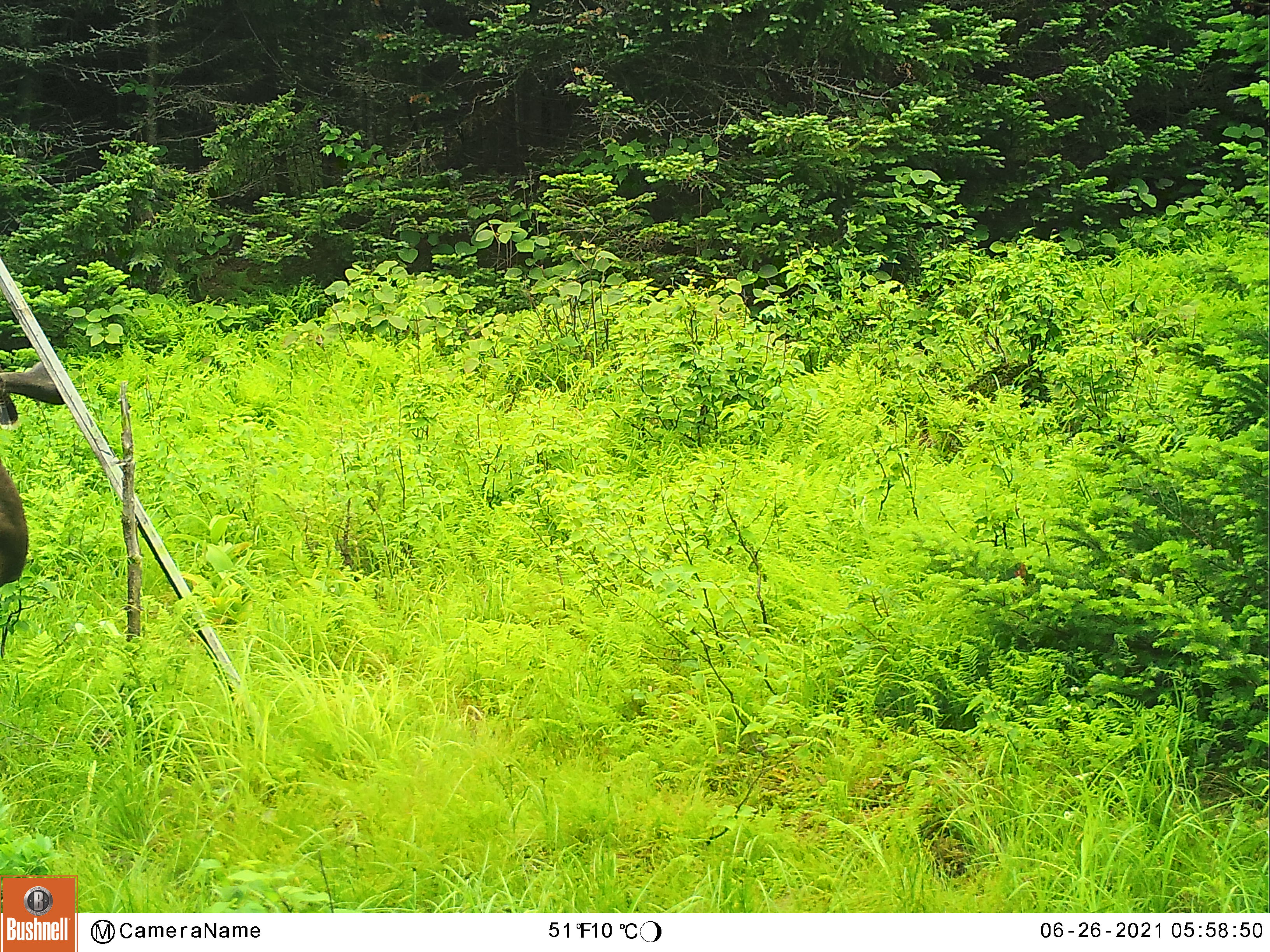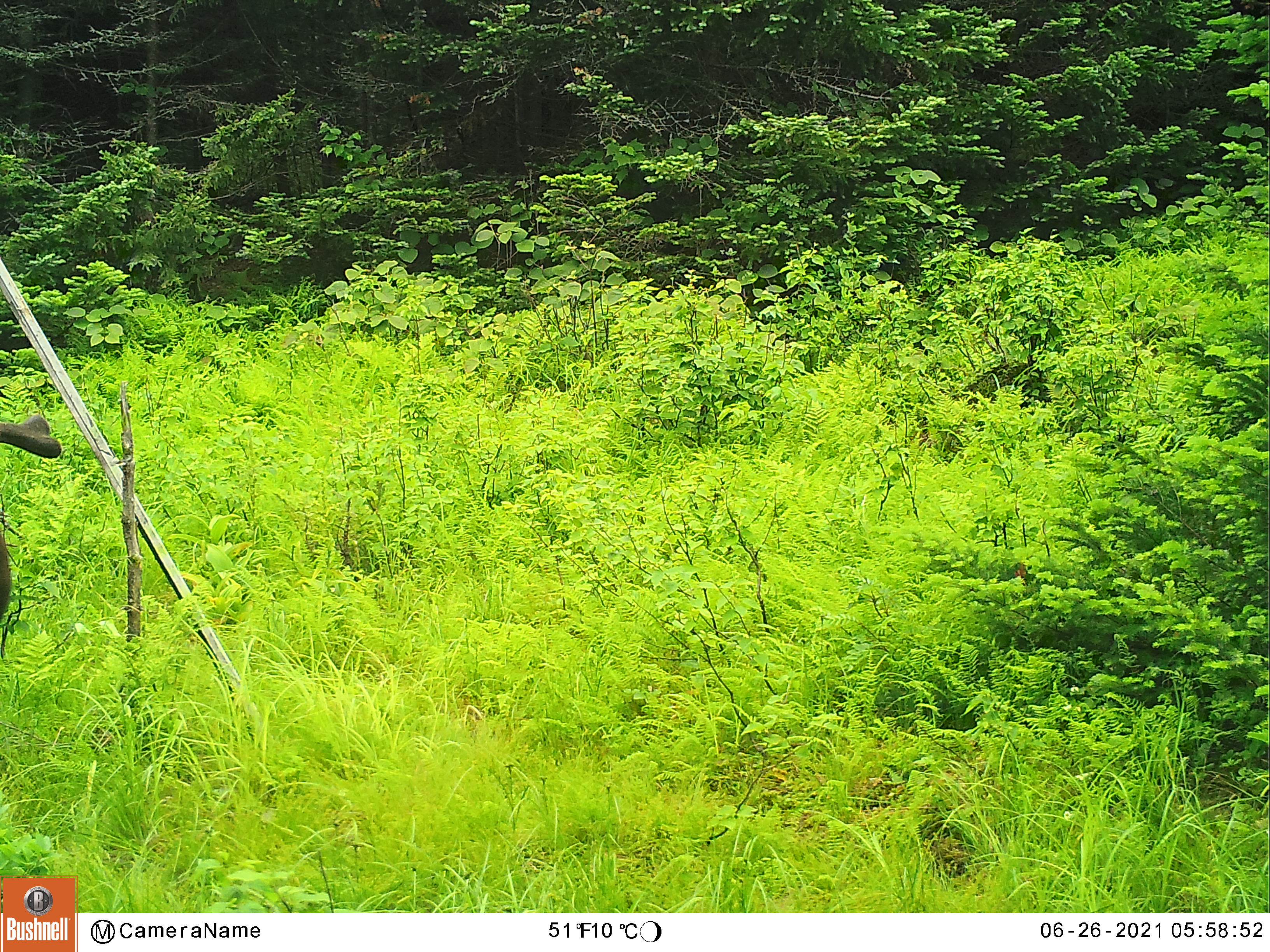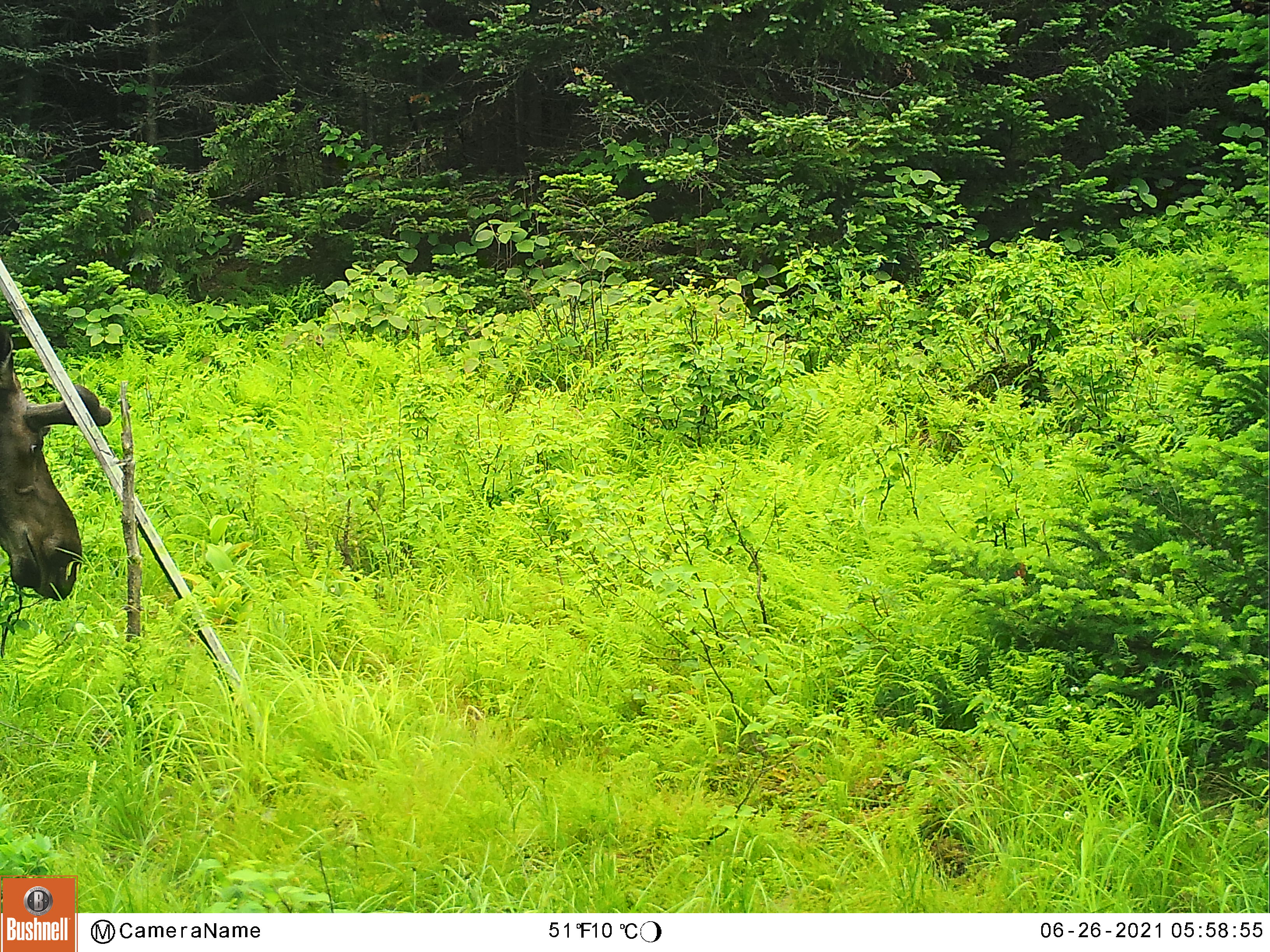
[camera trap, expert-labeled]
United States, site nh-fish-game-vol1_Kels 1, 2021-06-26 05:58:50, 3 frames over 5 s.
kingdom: Animalia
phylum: Chordata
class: Mammalia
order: Artiodactyla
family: Cervidae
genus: Alces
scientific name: Alces alces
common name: moose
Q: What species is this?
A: Moose (Alces alces).